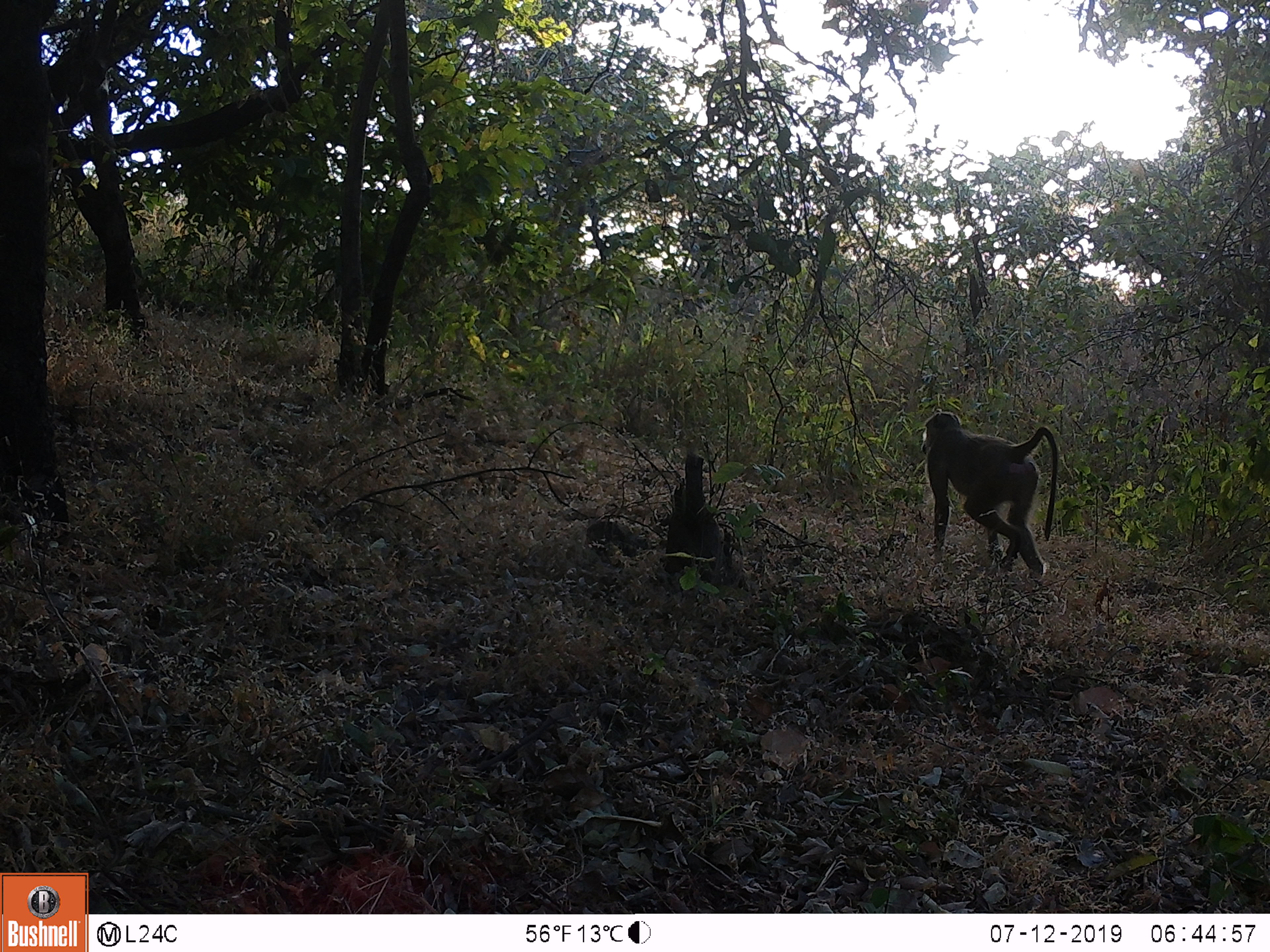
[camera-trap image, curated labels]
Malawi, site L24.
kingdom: Animalia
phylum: Chordata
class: Mammalia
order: Primates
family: Cercopithecidae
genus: Papio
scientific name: Papio cynocephalus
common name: yellow baboon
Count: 1.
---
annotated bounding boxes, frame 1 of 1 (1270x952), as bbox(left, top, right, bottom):
yellow baboon: bbox(910, 398, 1067, 586)